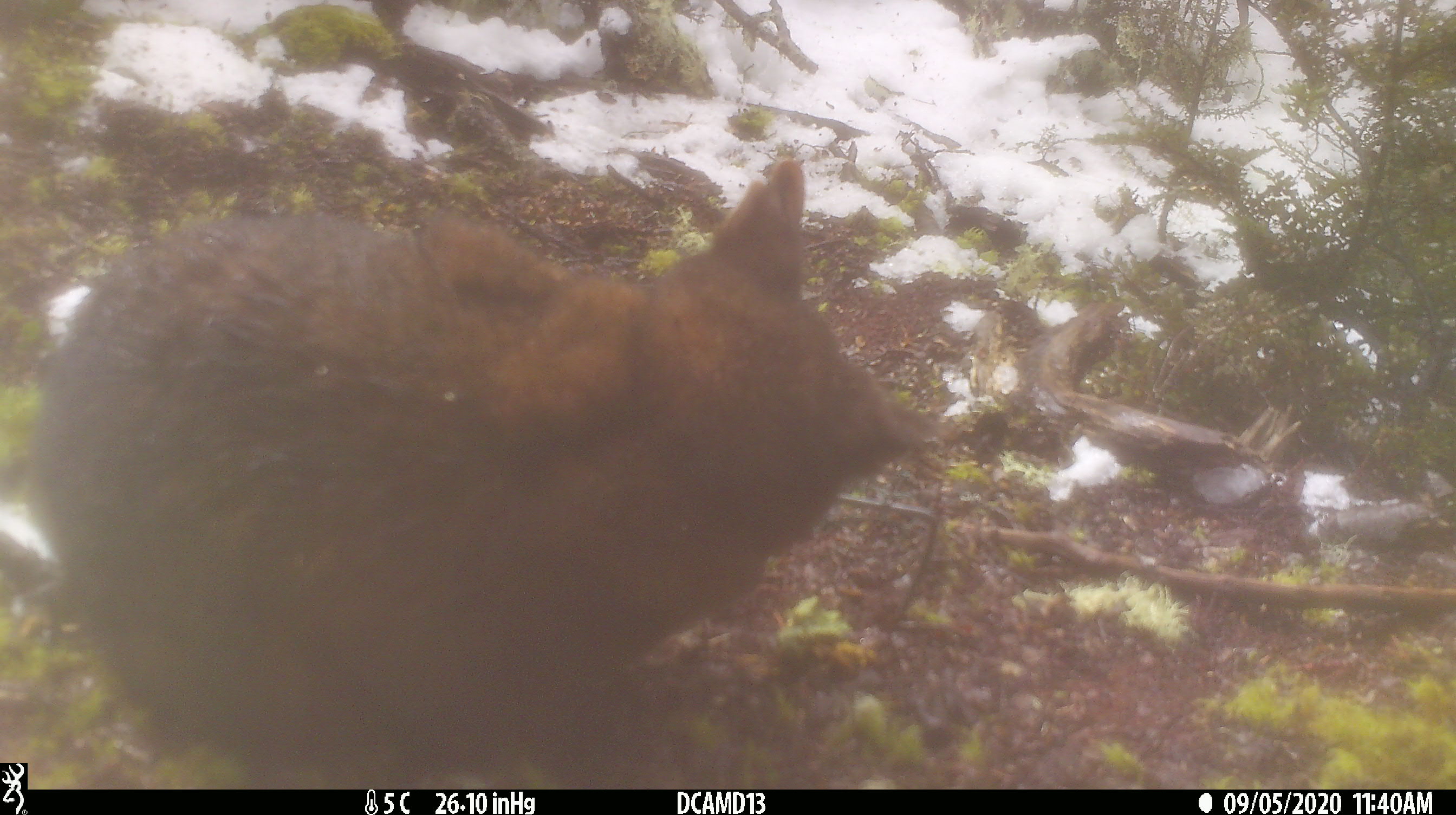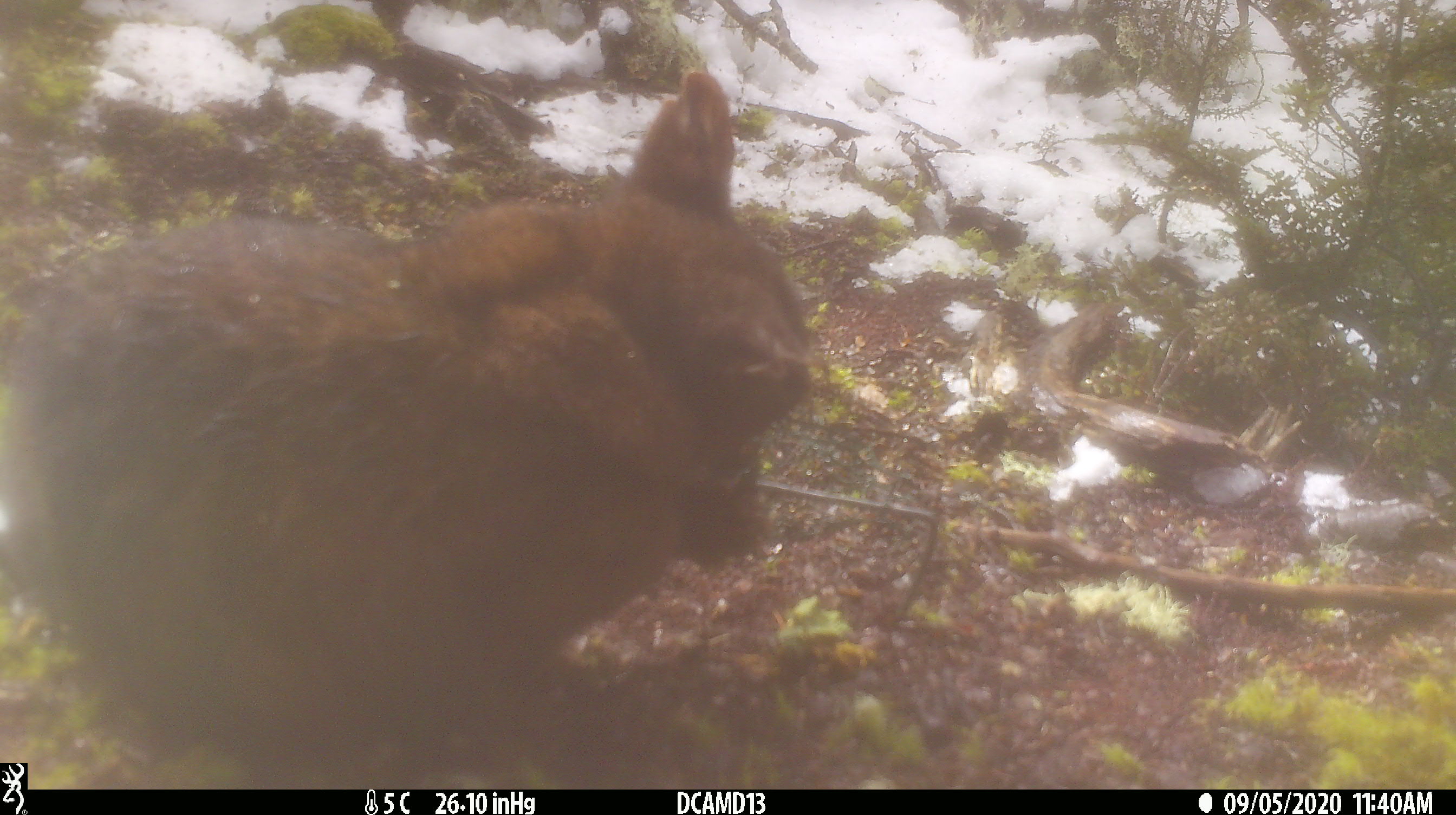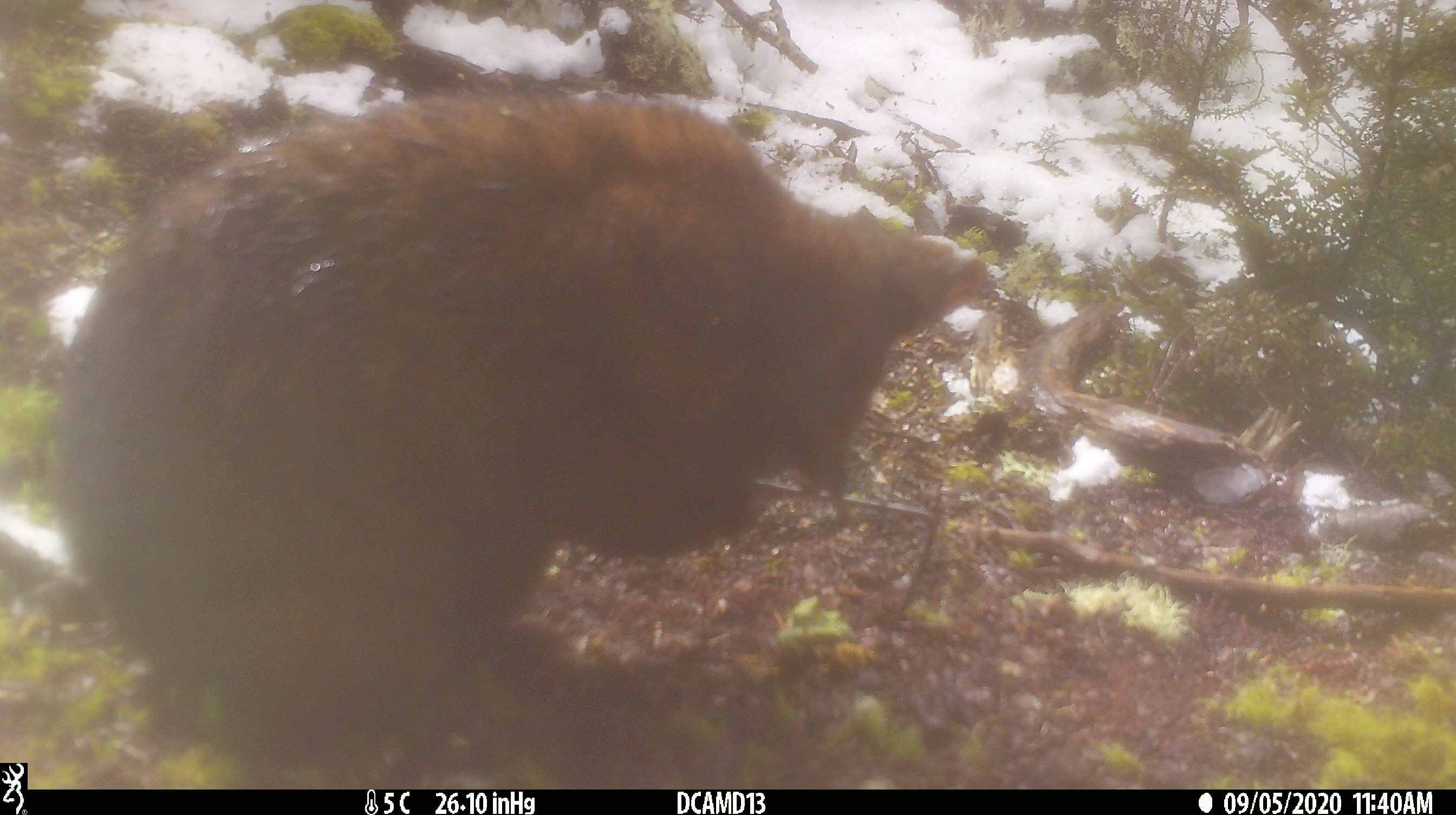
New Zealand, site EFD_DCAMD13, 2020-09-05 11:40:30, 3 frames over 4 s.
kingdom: Animalia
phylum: Chordata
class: Mammalia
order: Diprotodontia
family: Phalangeridae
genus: Trichosurus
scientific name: Trichosurus vulpecula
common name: common brushtail possum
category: possum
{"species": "possum (common brushtail possum) (Trichosurus vulpecula)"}